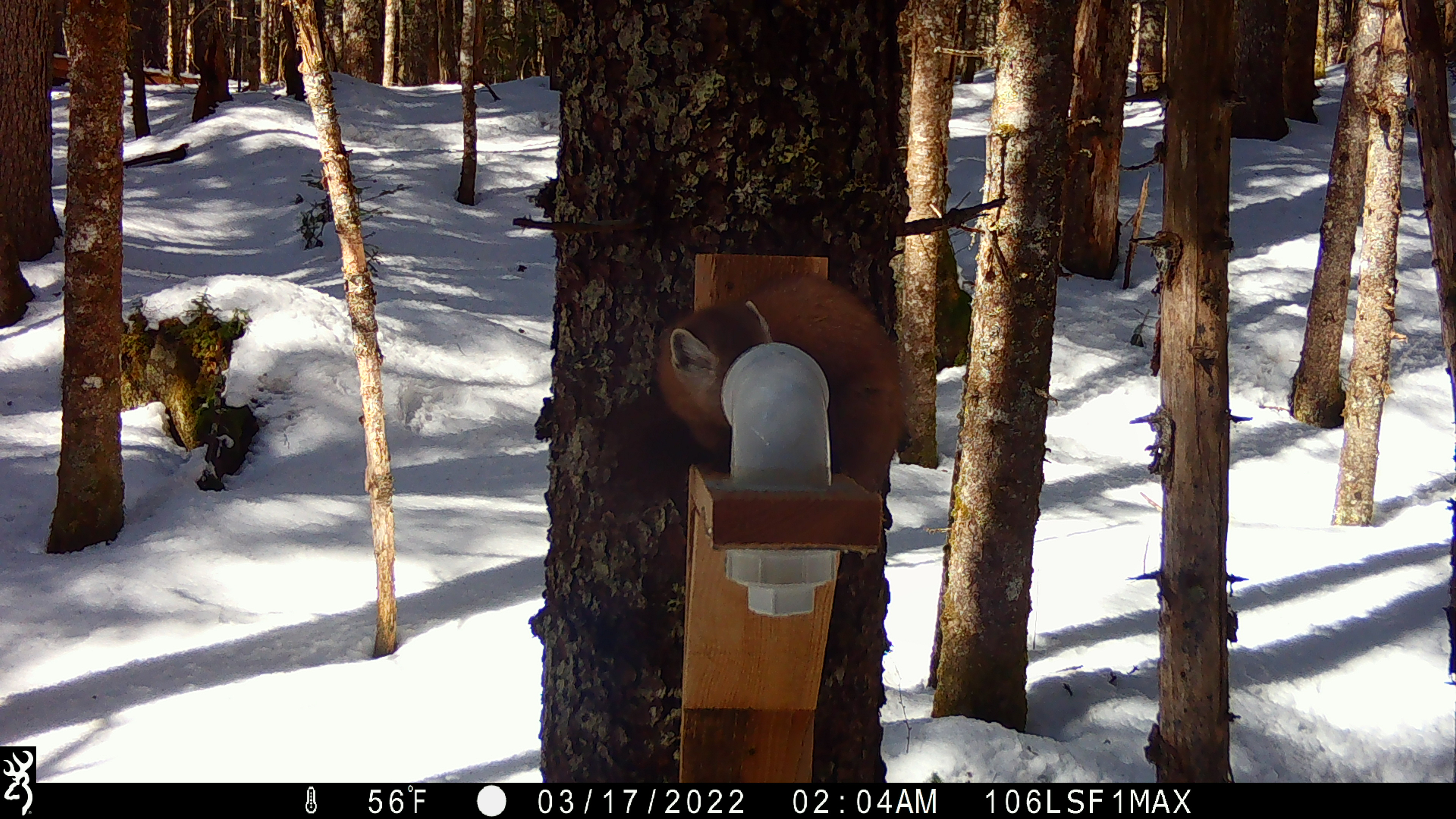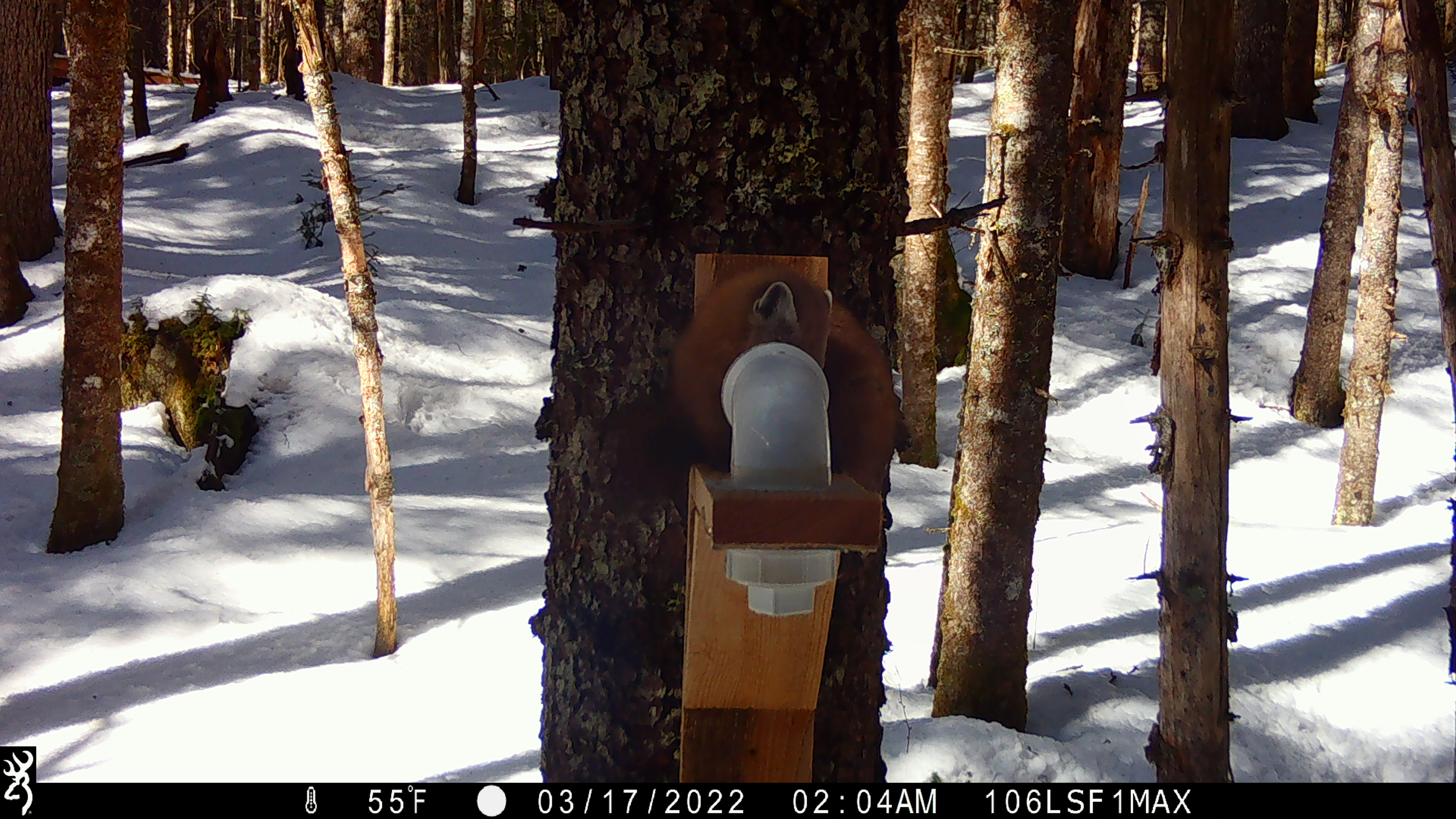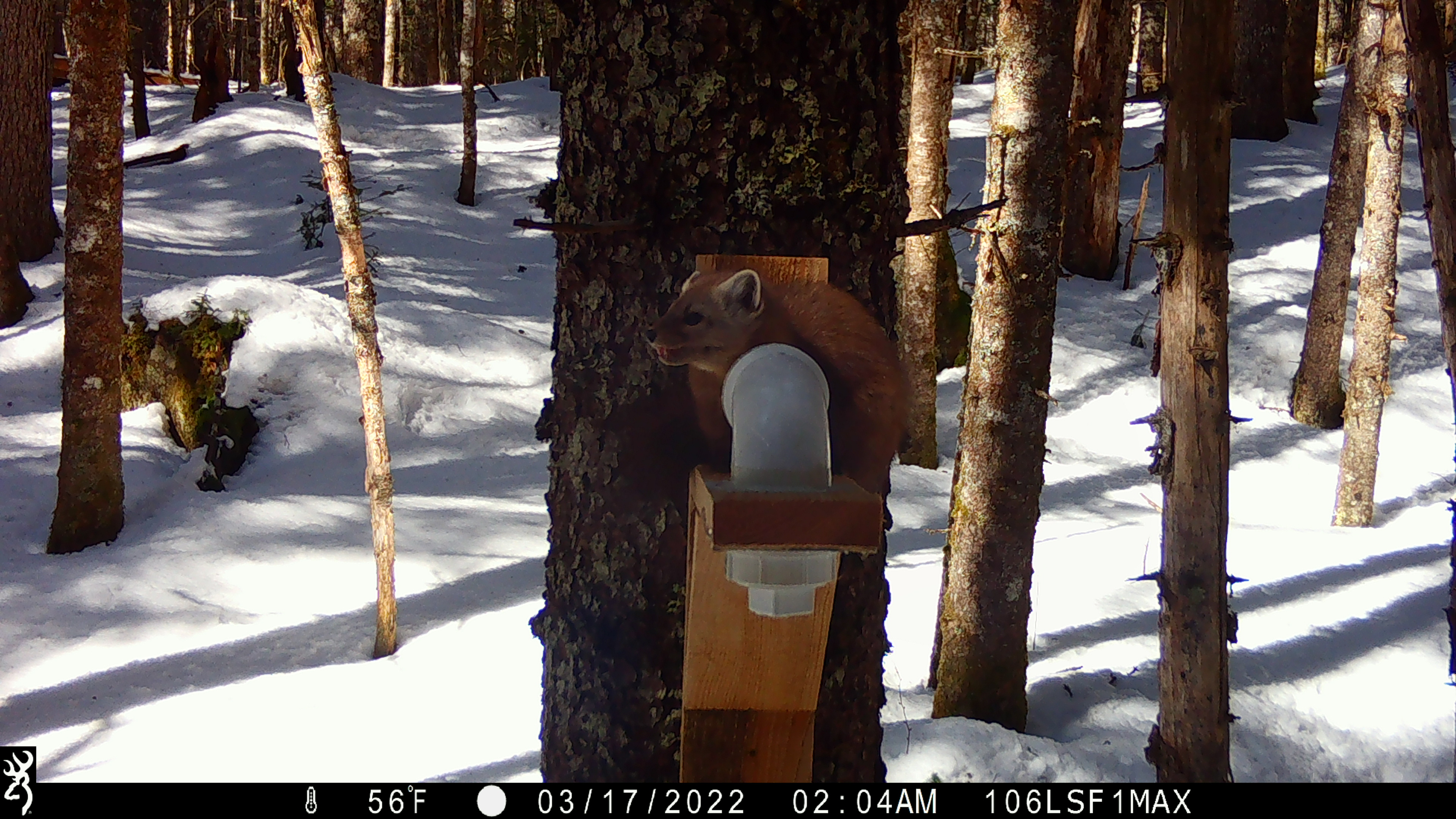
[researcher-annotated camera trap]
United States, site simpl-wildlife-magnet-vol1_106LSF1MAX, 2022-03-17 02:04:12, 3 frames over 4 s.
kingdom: Animalia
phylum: Chordata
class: Mammalia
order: Carnivora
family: Mustelidae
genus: Martes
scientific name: Martes americana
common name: american marten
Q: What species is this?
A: American marten (Martes americana).